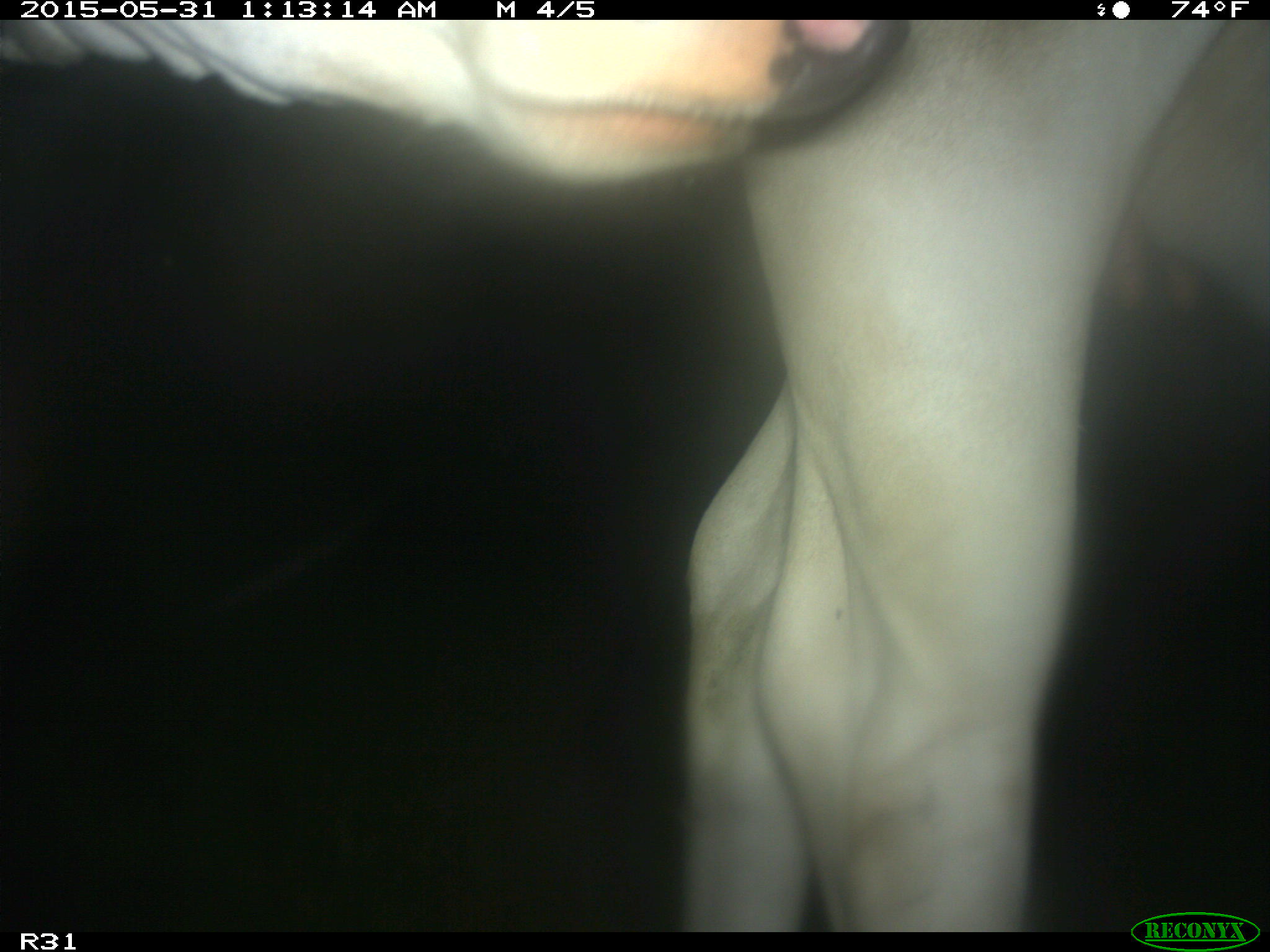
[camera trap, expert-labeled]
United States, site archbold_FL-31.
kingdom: Animalia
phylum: Chordata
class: Mammalia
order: Artiodactyla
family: Bovidae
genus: Bos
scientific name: Bos taurus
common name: domestic cow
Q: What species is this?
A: Bos taurus (domestic cow).